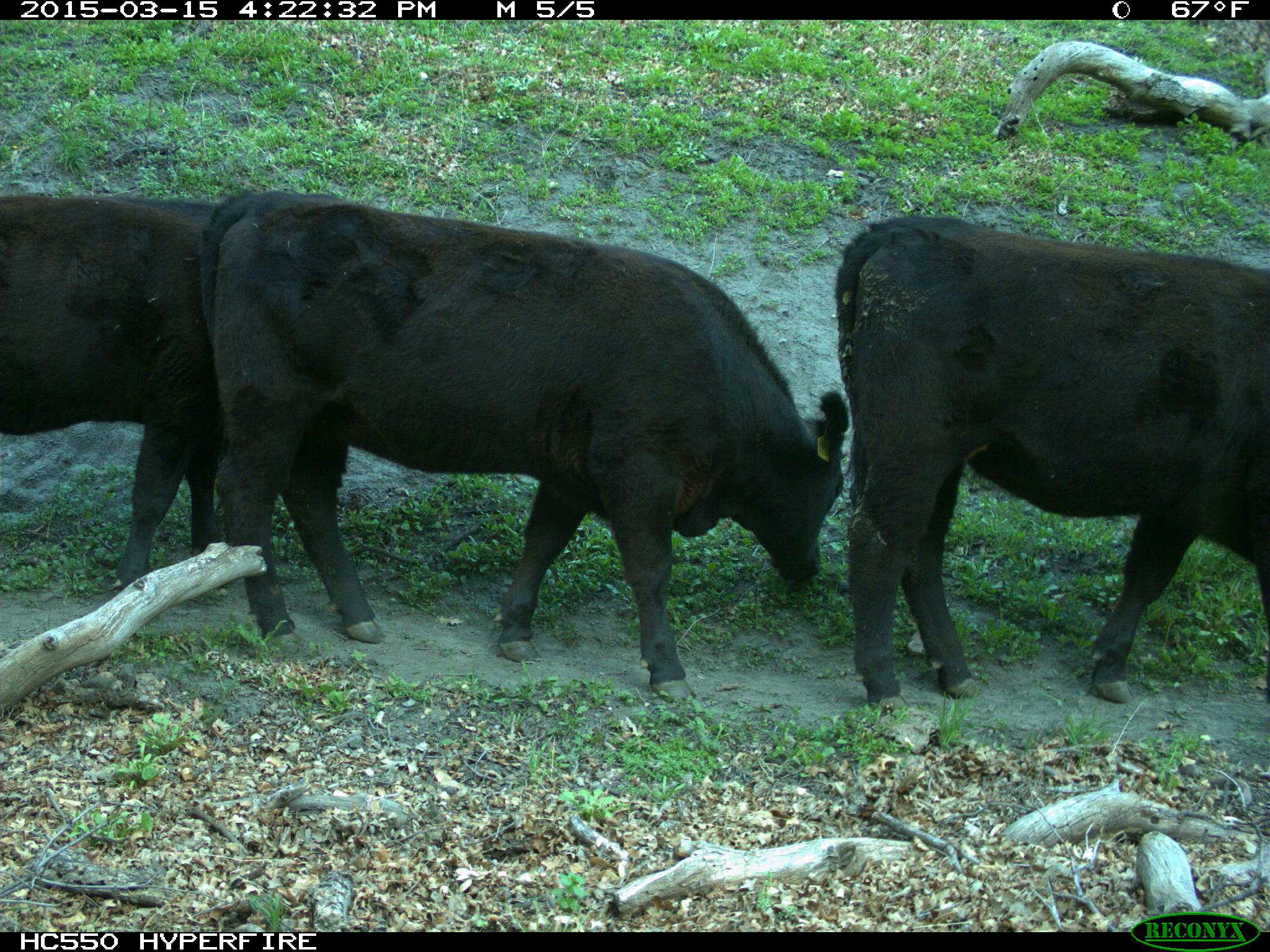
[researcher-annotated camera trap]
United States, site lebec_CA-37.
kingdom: Animalia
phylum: Chordata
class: Mammalia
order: Artiodactyla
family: Bovidae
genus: Bos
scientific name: Bos taurus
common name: domestic cow